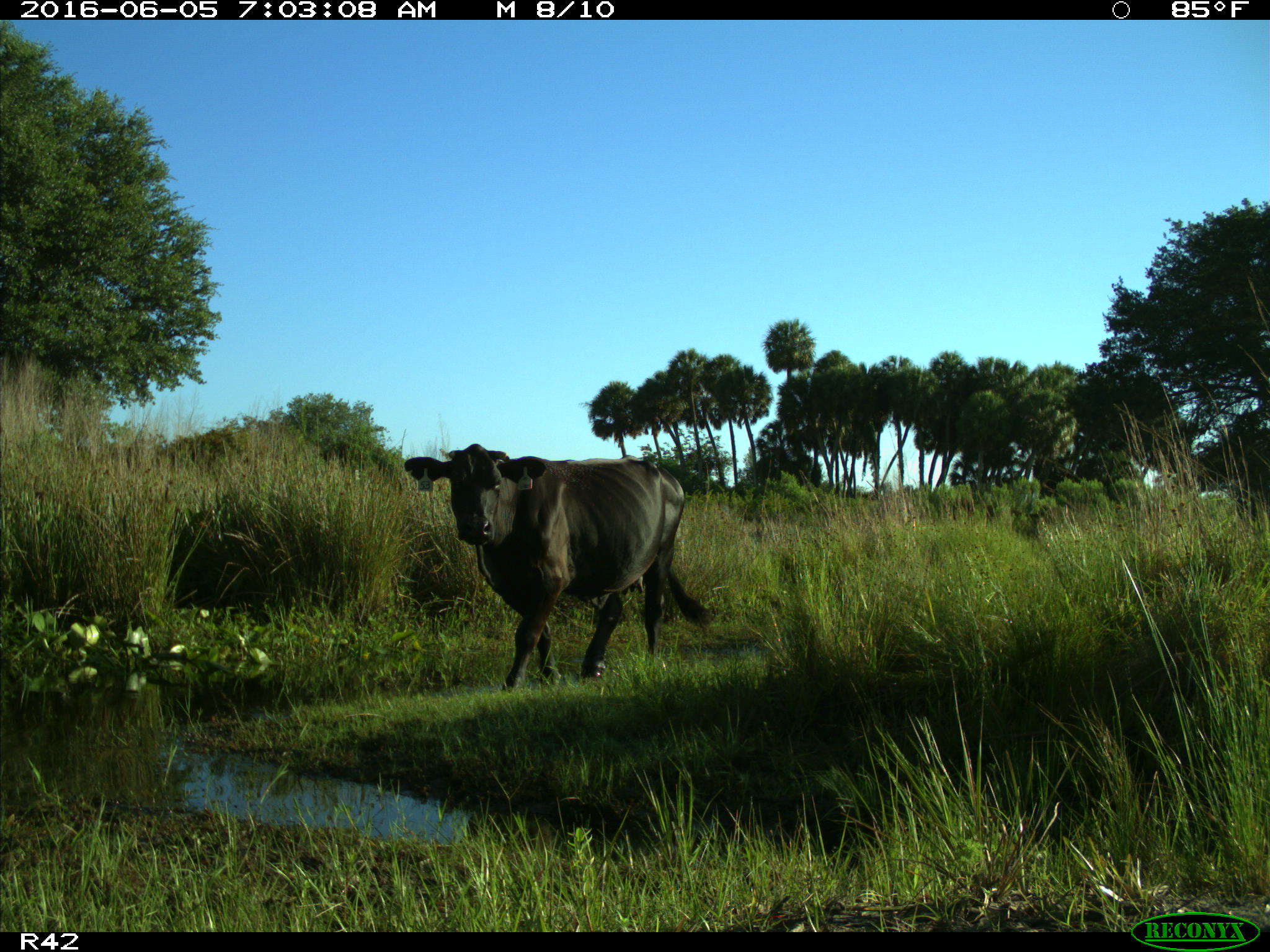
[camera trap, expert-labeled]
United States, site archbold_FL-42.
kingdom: Animalia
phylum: Chordata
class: Mammalia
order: Artiodactyla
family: Bovidae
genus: Bos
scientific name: Bos taurus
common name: domestic cow